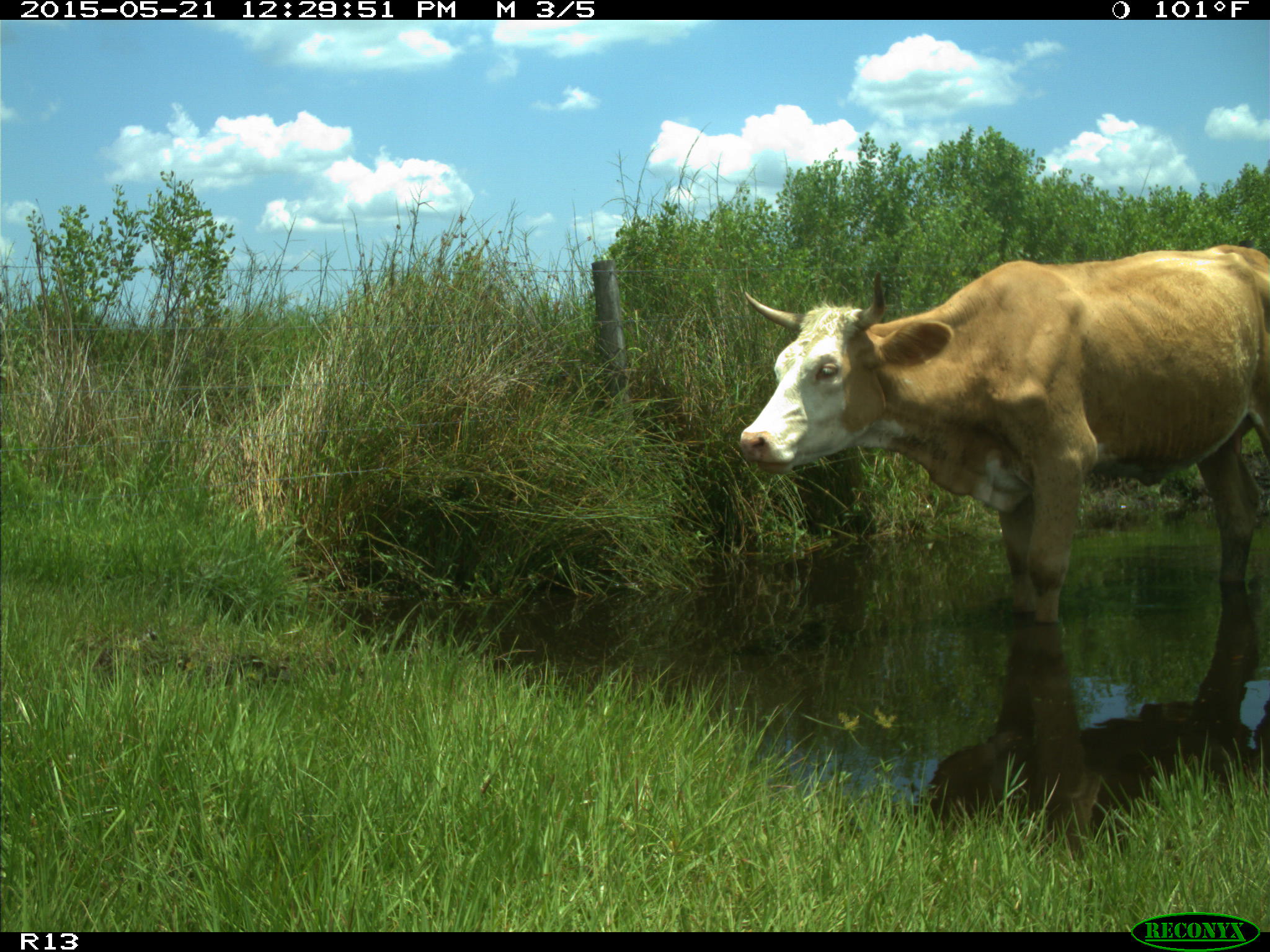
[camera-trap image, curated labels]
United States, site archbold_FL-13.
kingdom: Animalia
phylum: Chordata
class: Mammalia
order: Artiodactyla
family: Bovidae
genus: Bos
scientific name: Bos taurus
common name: domestic cow